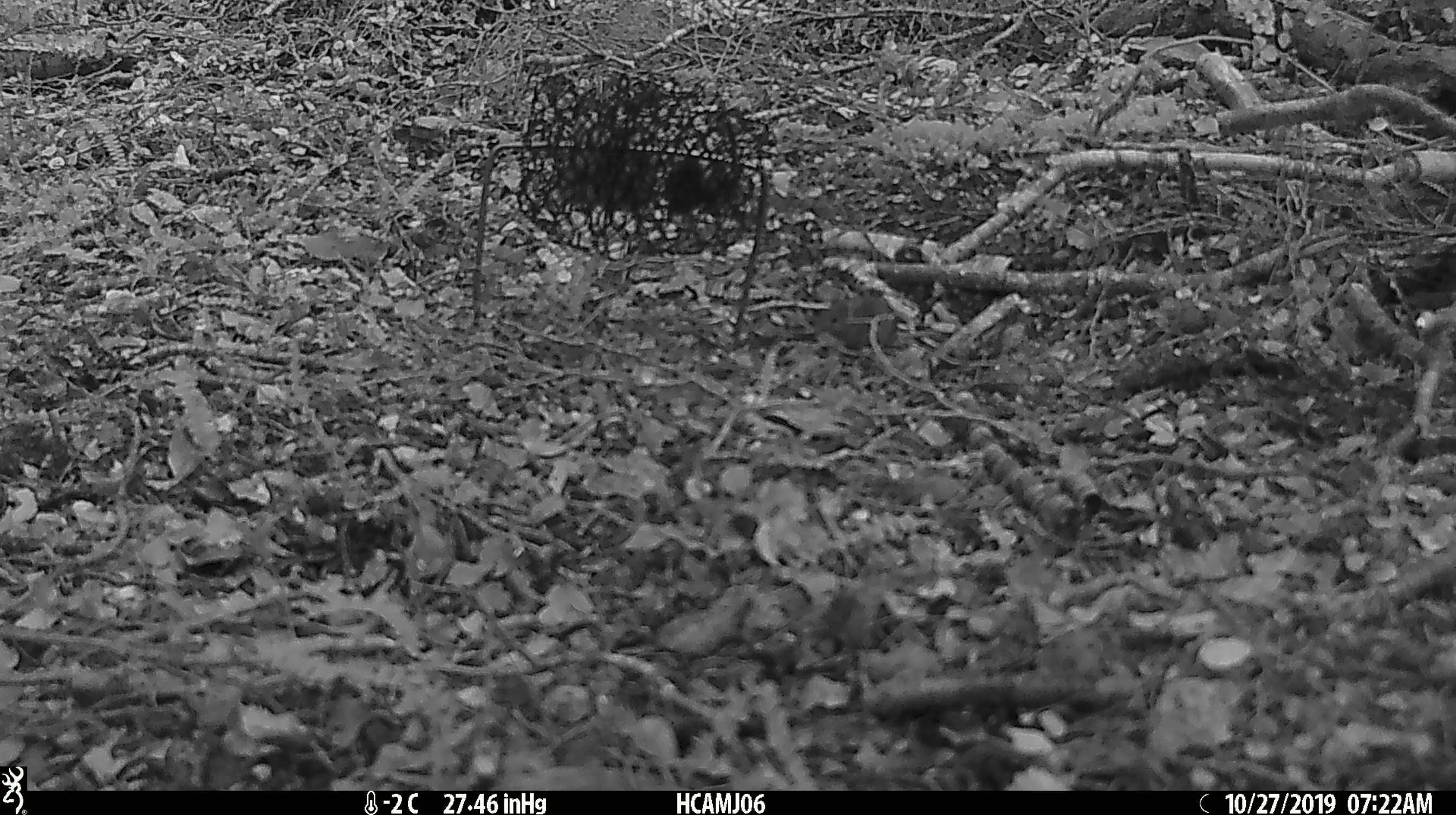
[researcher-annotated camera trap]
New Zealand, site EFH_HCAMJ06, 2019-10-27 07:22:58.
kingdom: Animalia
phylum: Chordata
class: Mammalia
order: Rodentia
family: Muridae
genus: Mus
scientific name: Mus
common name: mouse